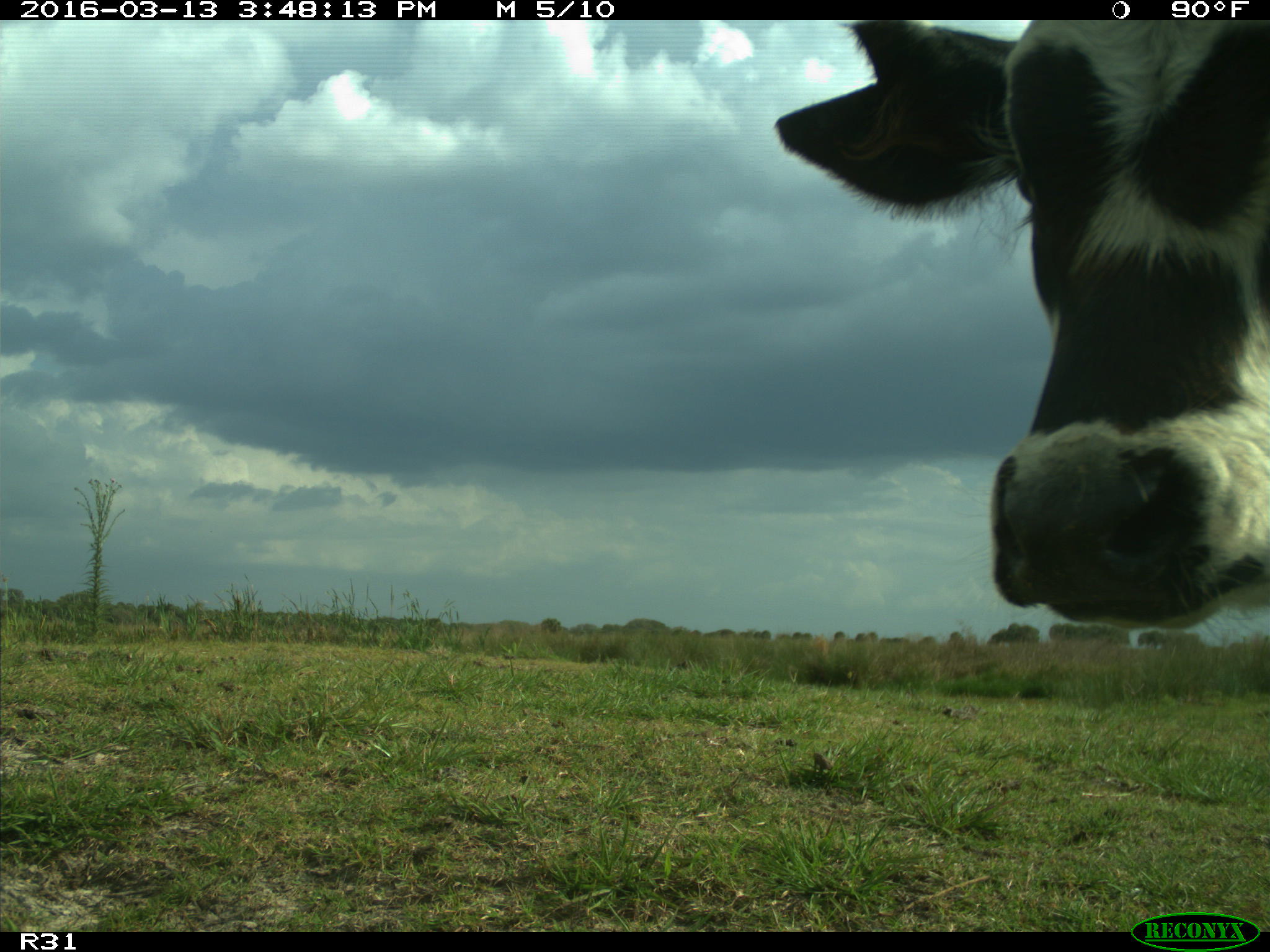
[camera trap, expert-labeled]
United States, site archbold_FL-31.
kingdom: Animalia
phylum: Chordata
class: Mammalia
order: Artiodactyla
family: Bovidae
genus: Bos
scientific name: Bos taurus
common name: domestic cow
Bos taurus (domestic cow).